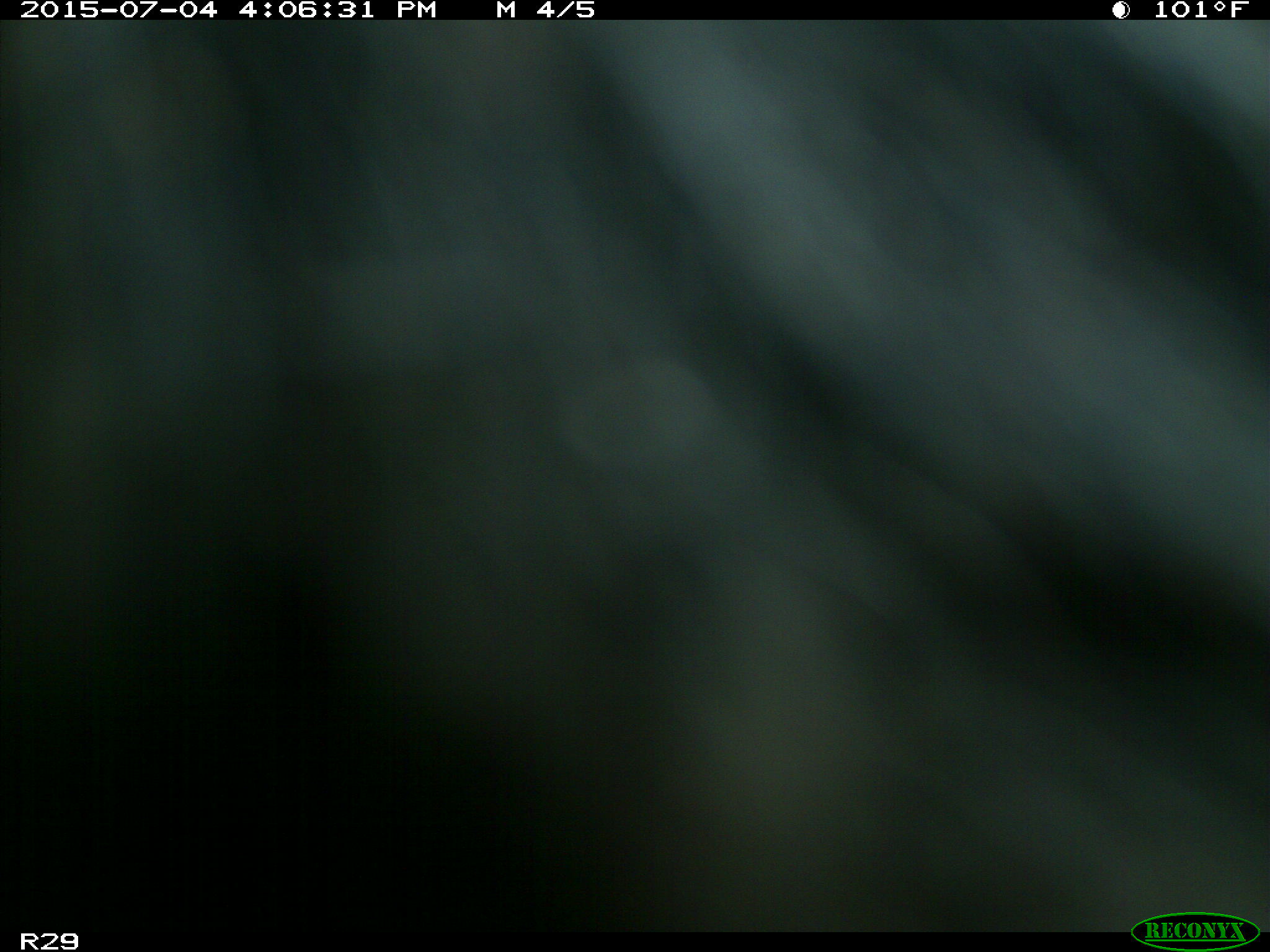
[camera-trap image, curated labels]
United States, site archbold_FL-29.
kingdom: Animalia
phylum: Chordata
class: Mammalia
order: Artiodactyla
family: Bovidae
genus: Bos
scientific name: Bos taurus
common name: domestic cow